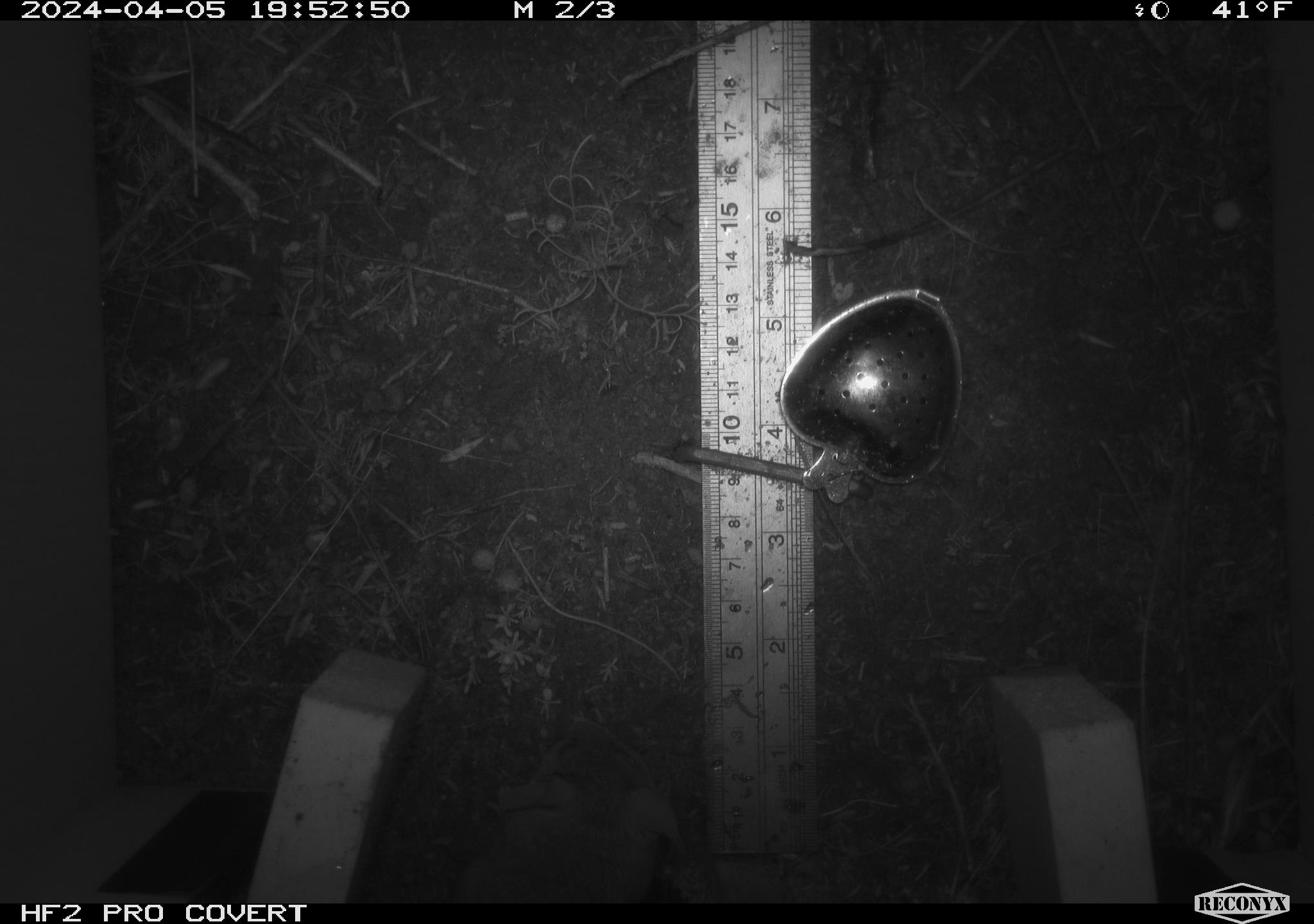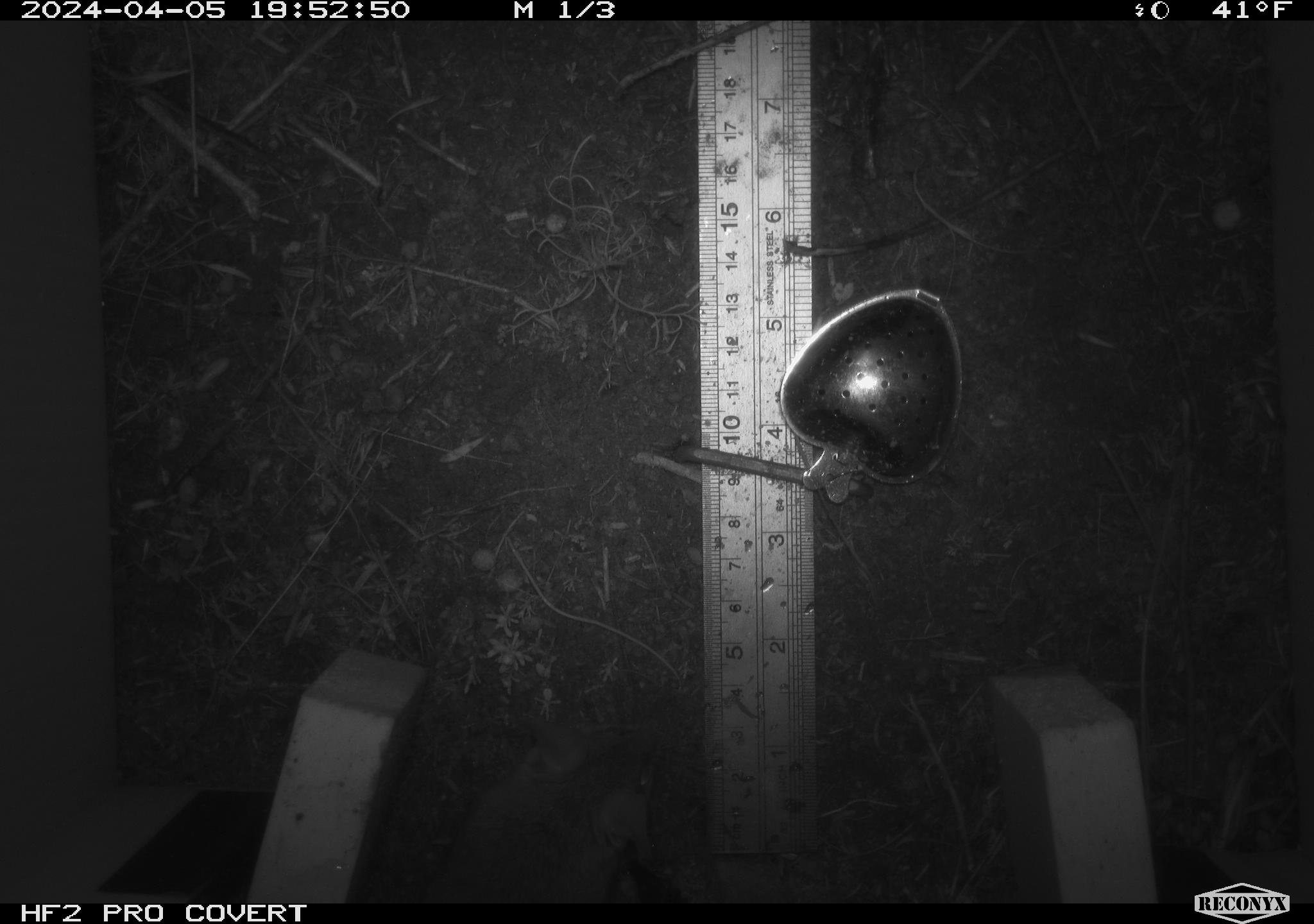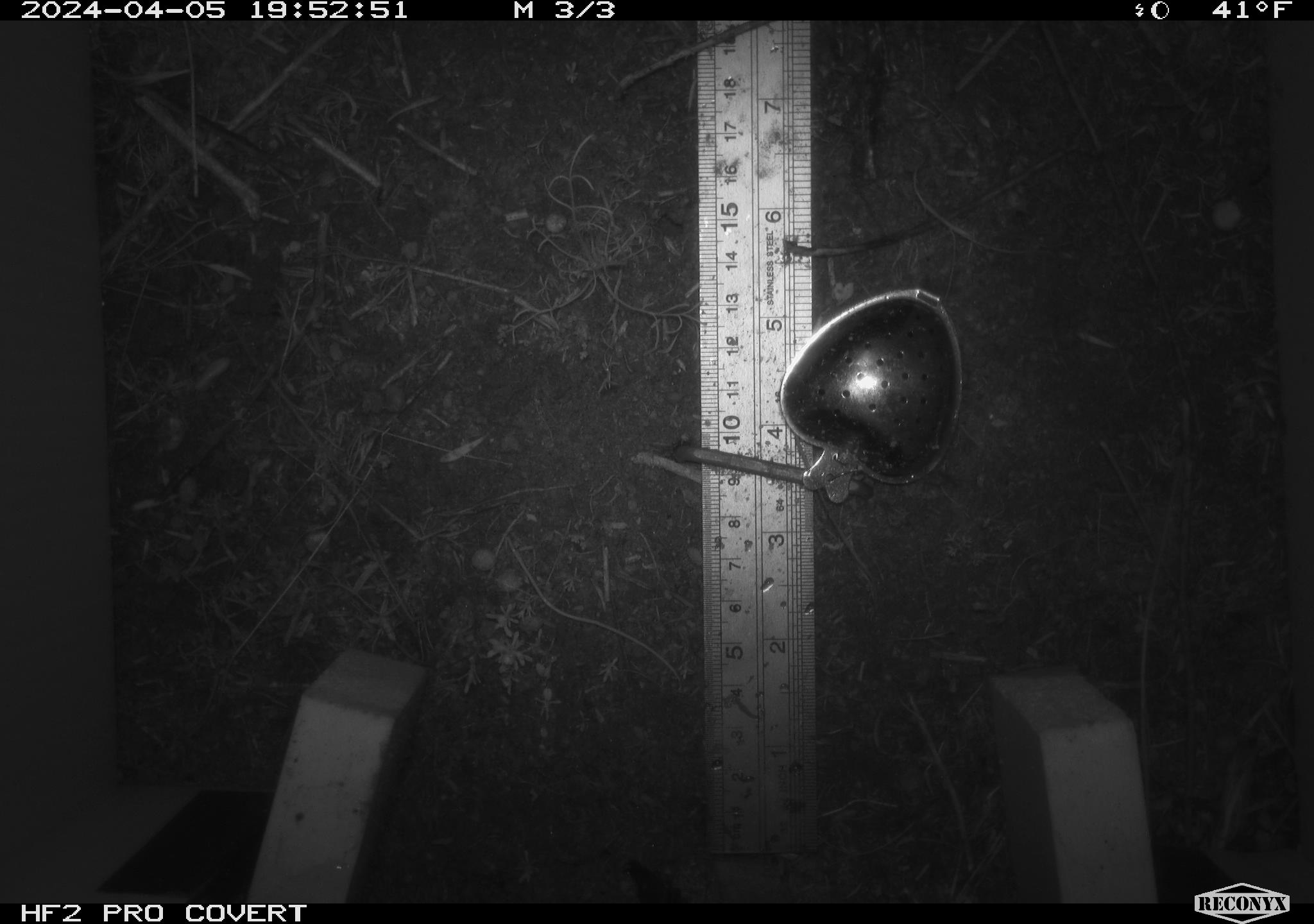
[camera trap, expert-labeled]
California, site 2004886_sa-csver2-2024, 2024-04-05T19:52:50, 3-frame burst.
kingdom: Animalia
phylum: Chordata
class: Mammalia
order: Rodentia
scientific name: Rodentia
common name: rodent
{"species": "rodent (Rodentia)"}